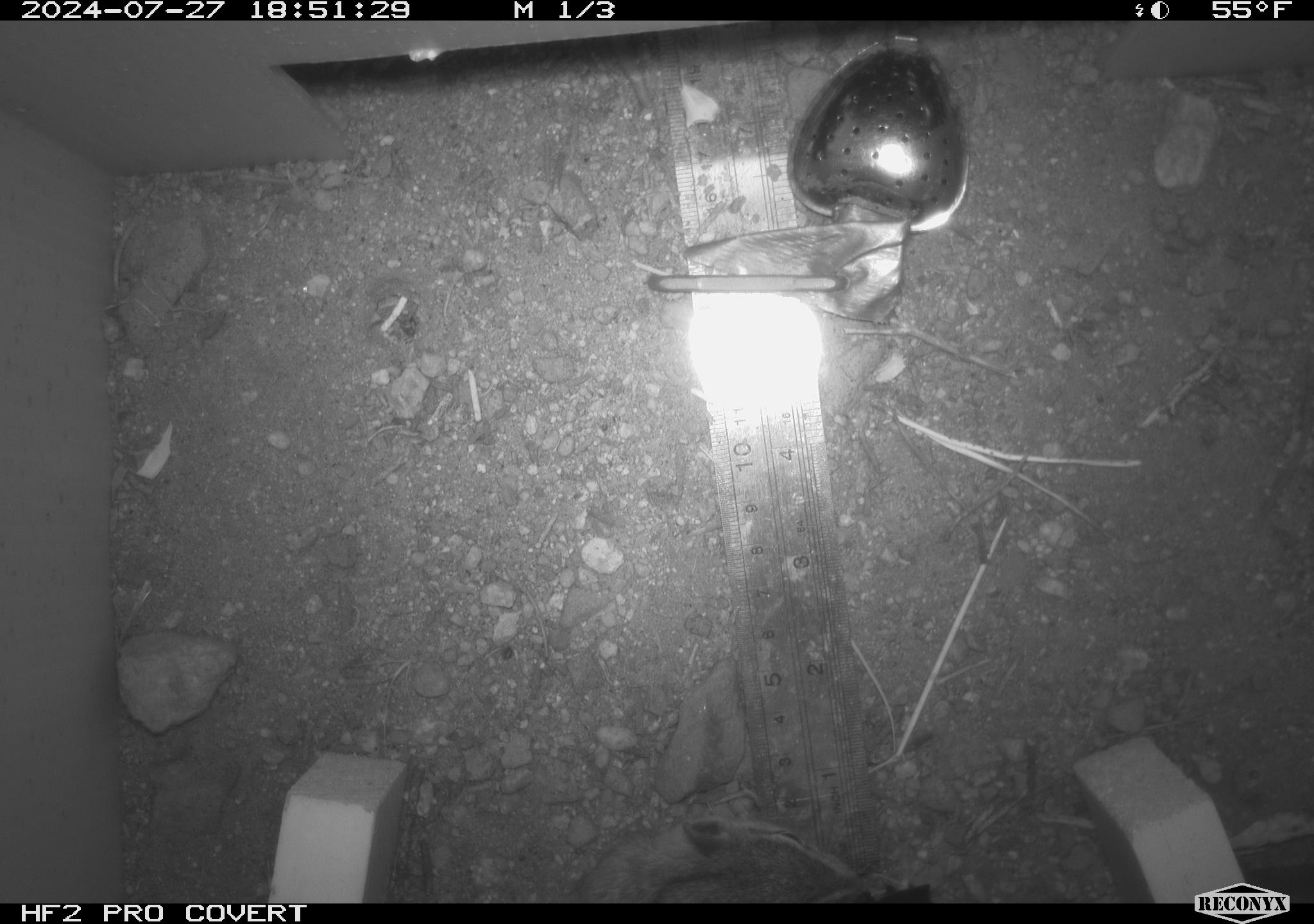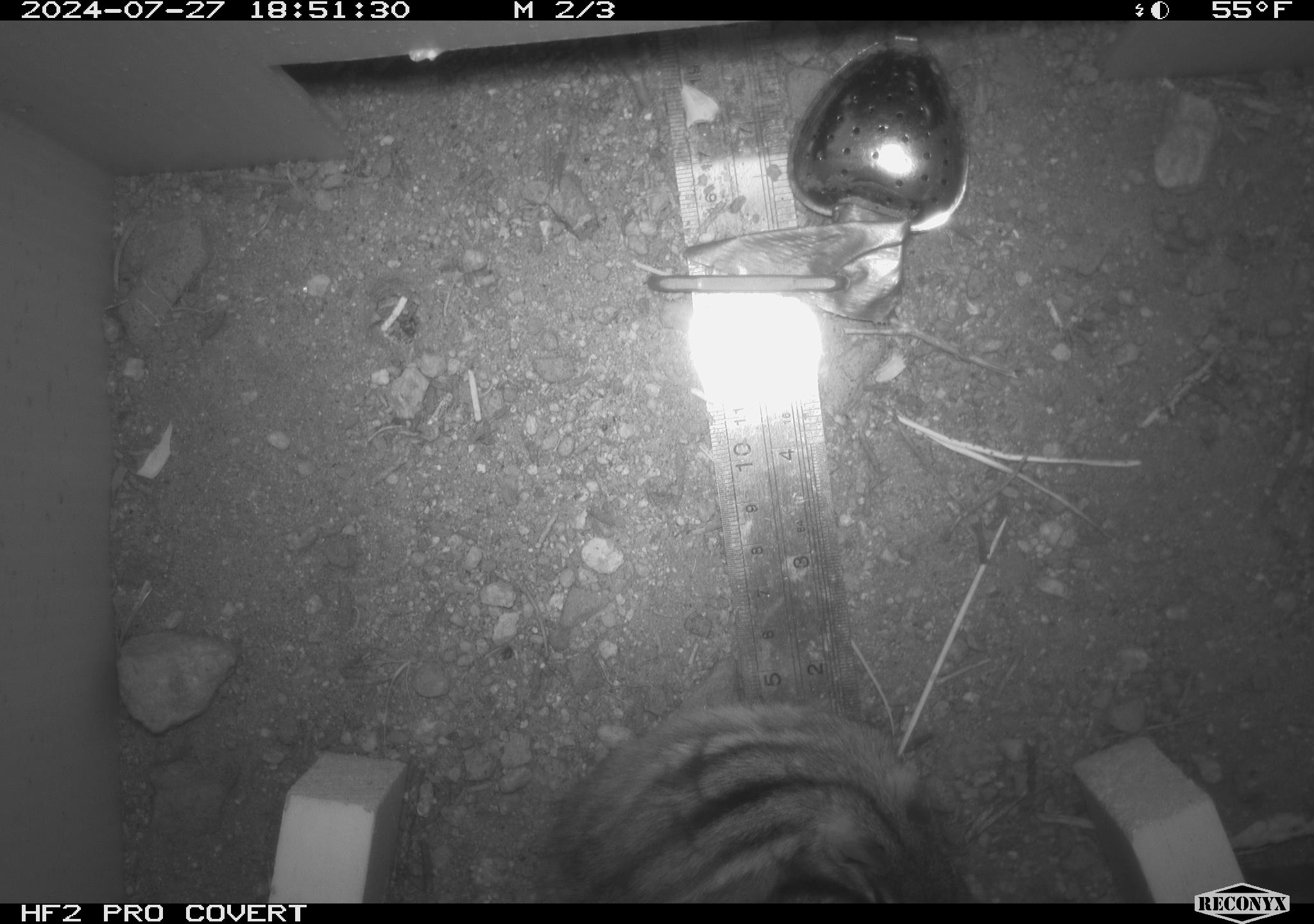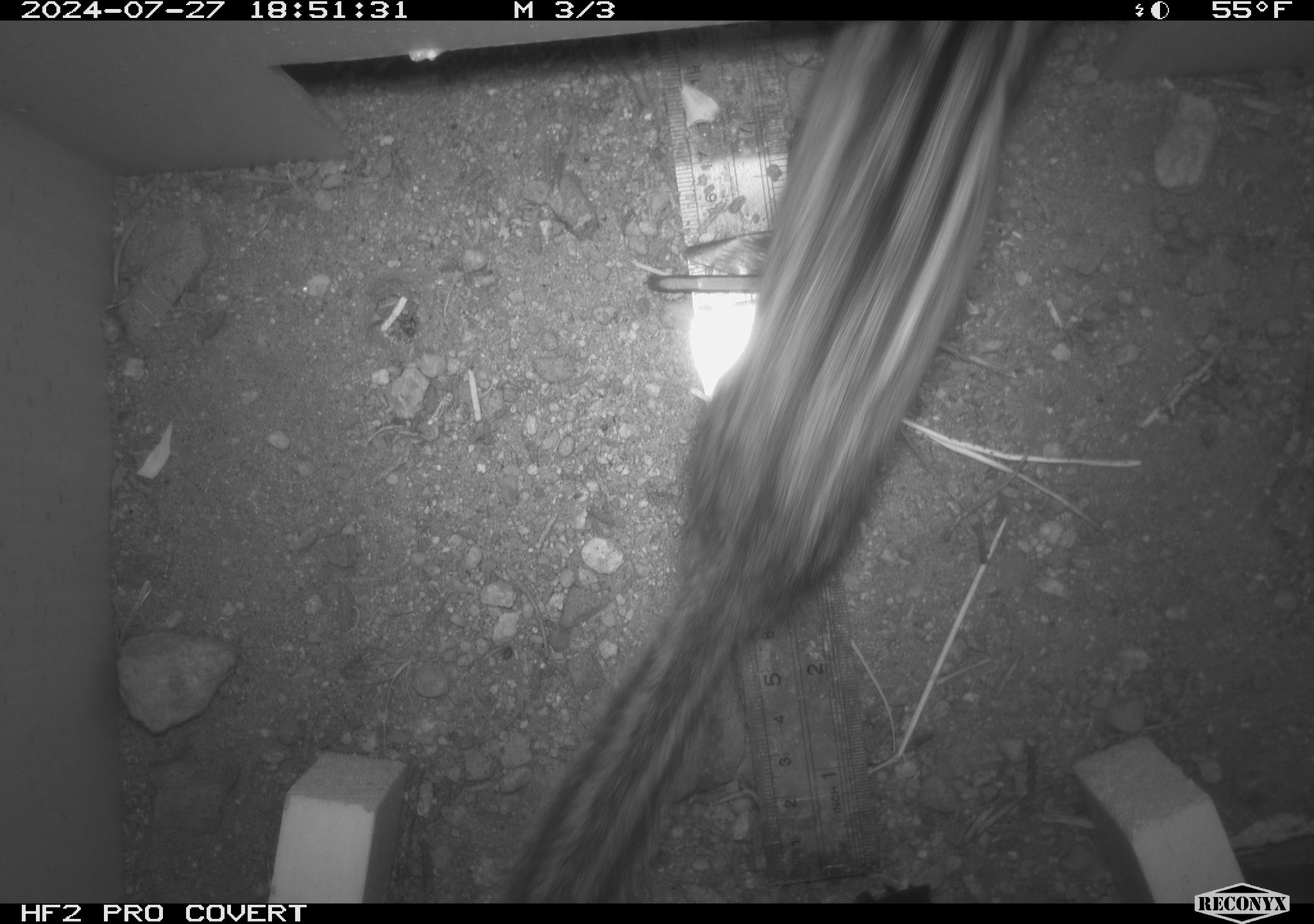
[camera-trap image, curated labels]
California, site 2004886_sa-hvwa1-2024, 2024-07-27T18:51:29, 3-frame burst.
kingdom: Animalia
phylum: Chordata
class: Mammalia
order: Rodentia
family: Sciuridae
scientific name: Sciuridae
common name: squirrels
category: sciuridae family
Sciuridae family (squirrels) (Sciuridae).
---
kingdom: Animalia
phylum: Chordata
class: Mammalia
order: Rodentia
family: Sciuridae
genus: Neotamias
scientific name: Neotamias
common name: western chipmunks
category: neotamias species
Neotamias species (western chipmunks) (Neotamias).